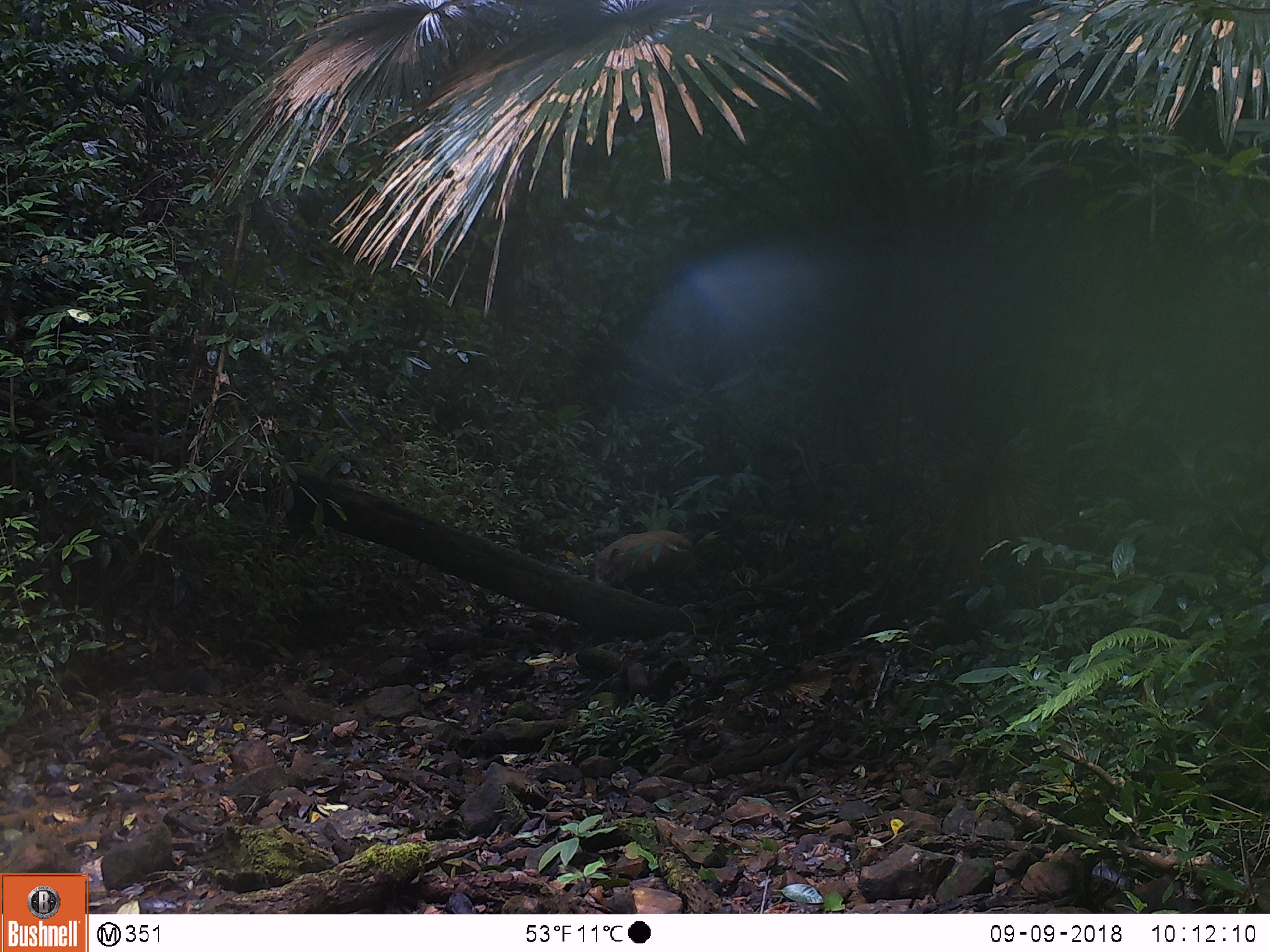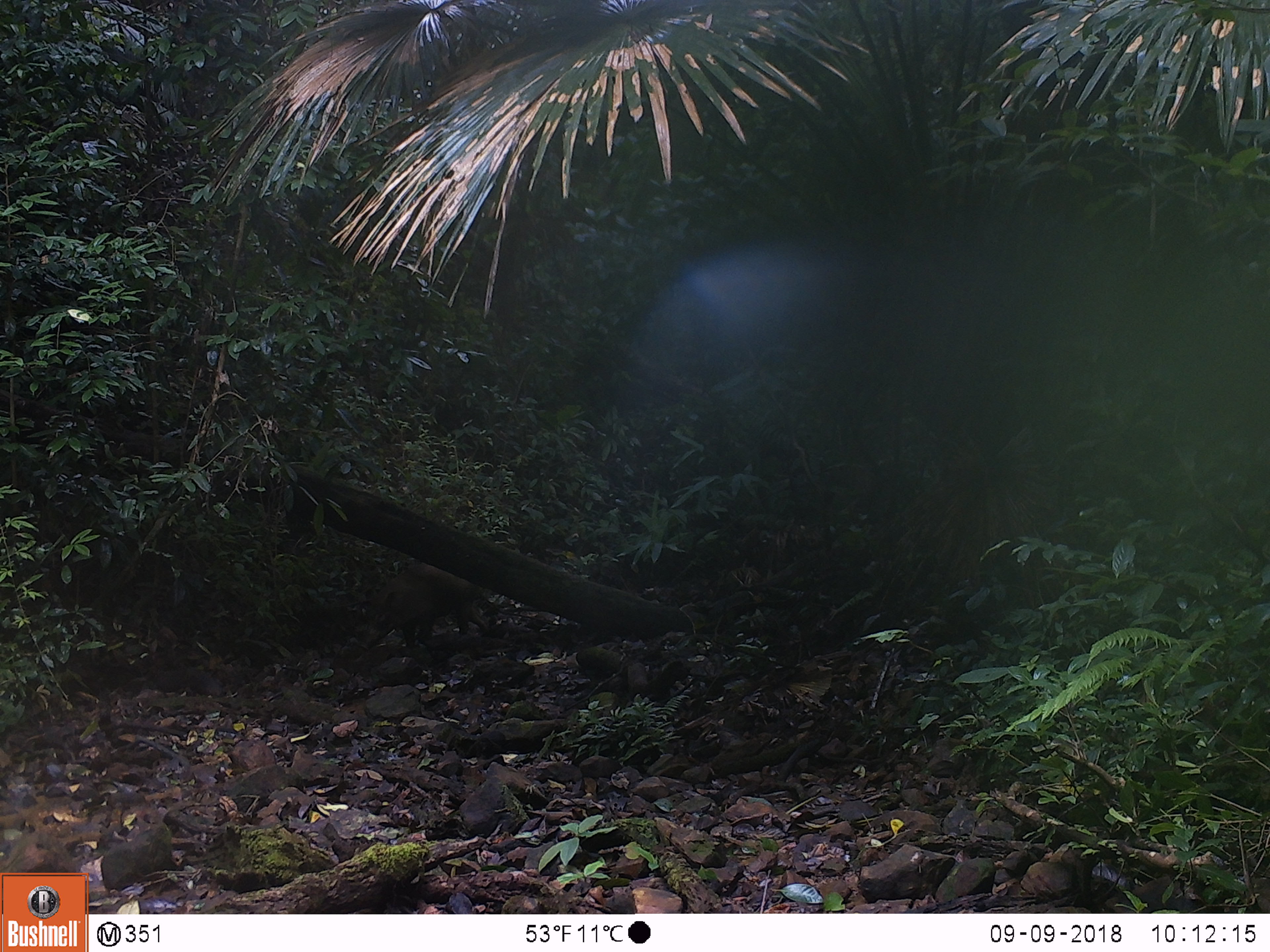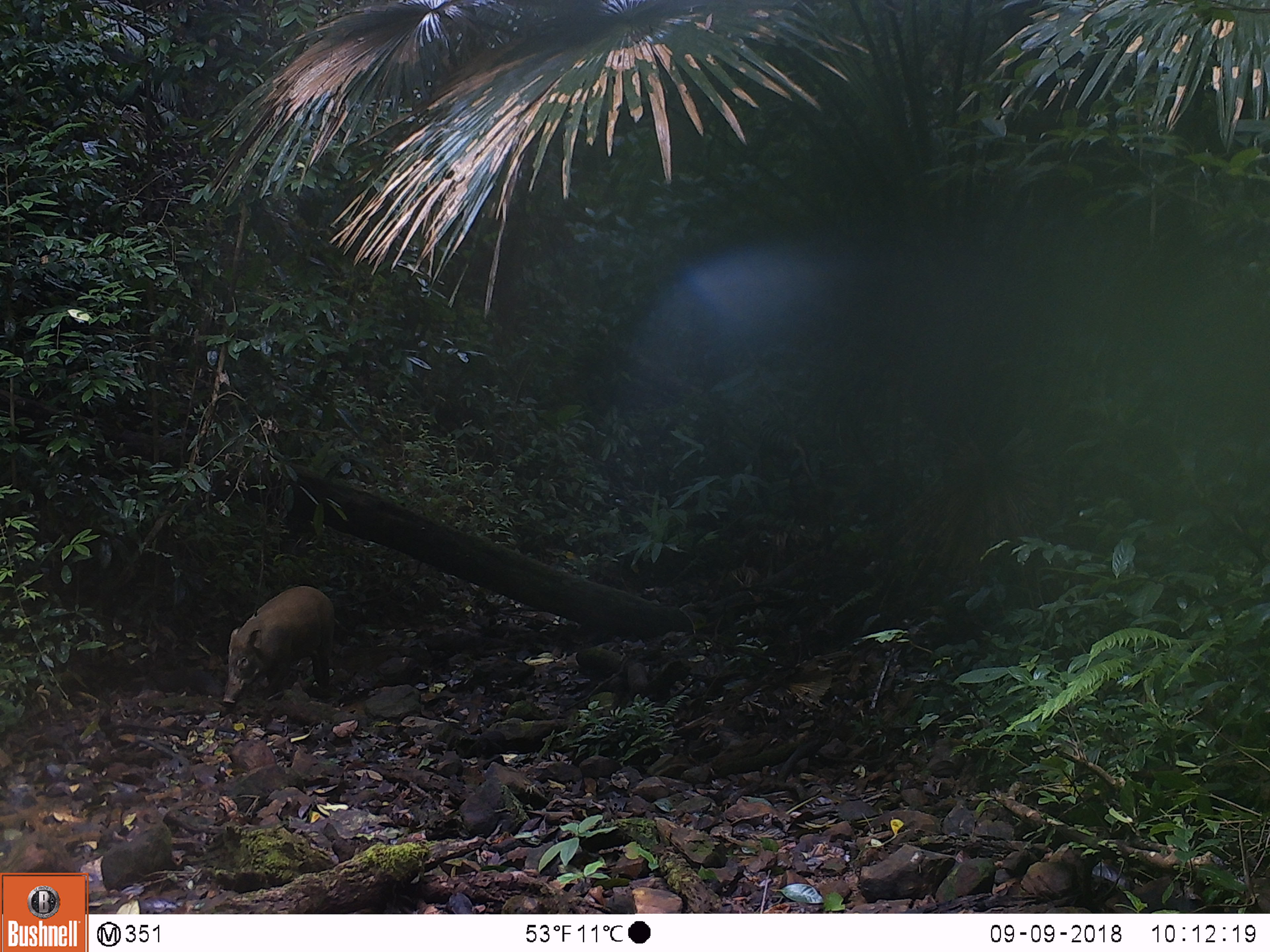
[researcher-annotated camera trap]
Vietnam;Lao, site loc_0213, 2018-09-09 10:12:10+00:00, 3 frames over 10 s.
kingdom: Animalia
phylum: Chordata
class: Mammalia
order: Artiodactyla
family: Suidae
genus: Sus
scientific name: Sus scrofa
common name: eurasian wild pig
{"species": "eurasian wild pig (Sus scrofa)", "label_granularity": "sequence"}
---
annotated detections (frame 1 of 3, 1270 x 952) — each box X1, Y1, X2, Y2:
eurasian wild pig: 588, 529, 708, 599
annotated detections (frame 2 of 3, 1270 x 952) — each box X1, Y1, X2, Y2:
eurasian wild pig: 355, 562, 490, 654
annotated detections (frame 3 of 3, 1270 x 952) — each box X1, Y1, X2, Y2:
eurasian wild pig: 222, 584, 340, 704